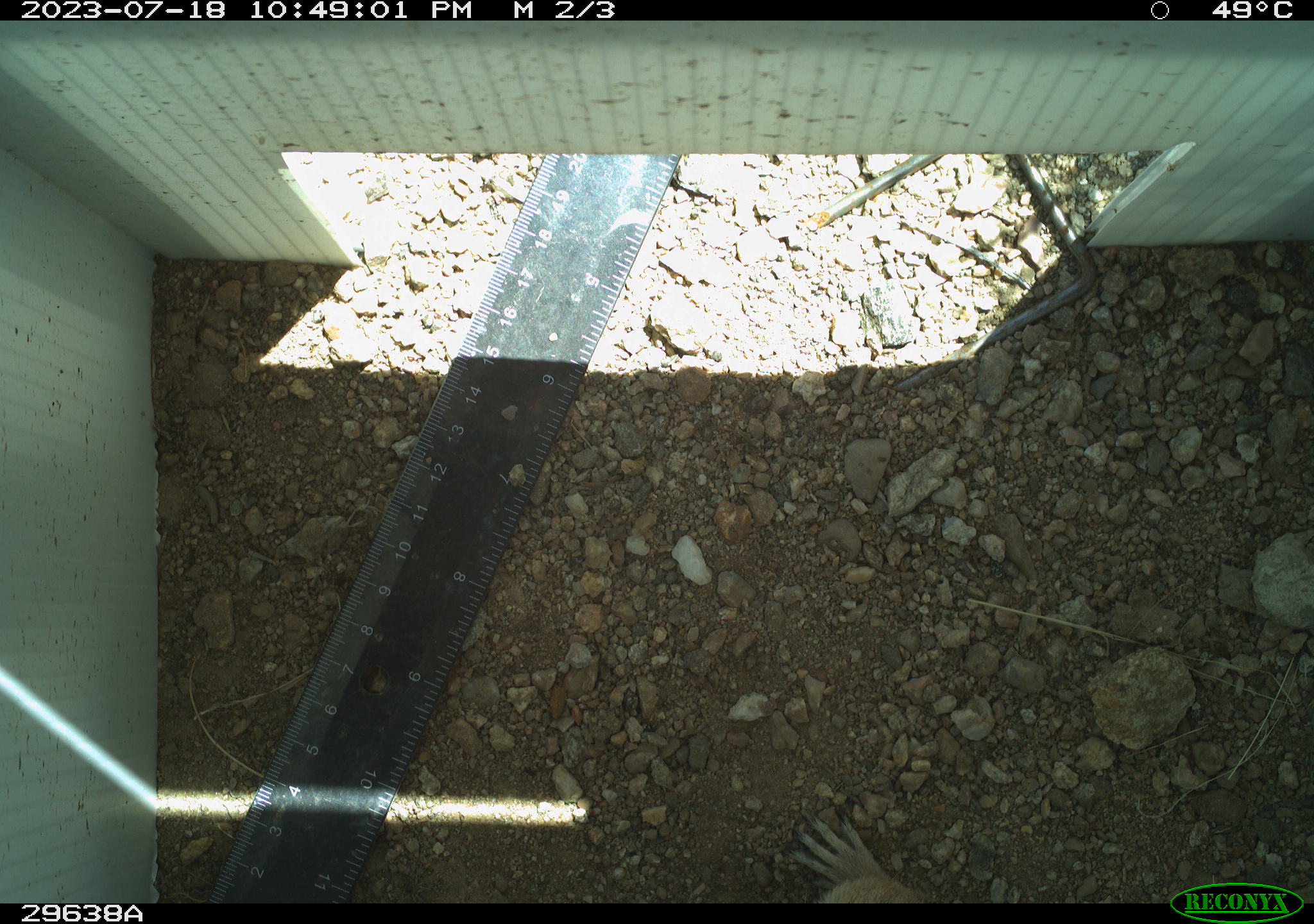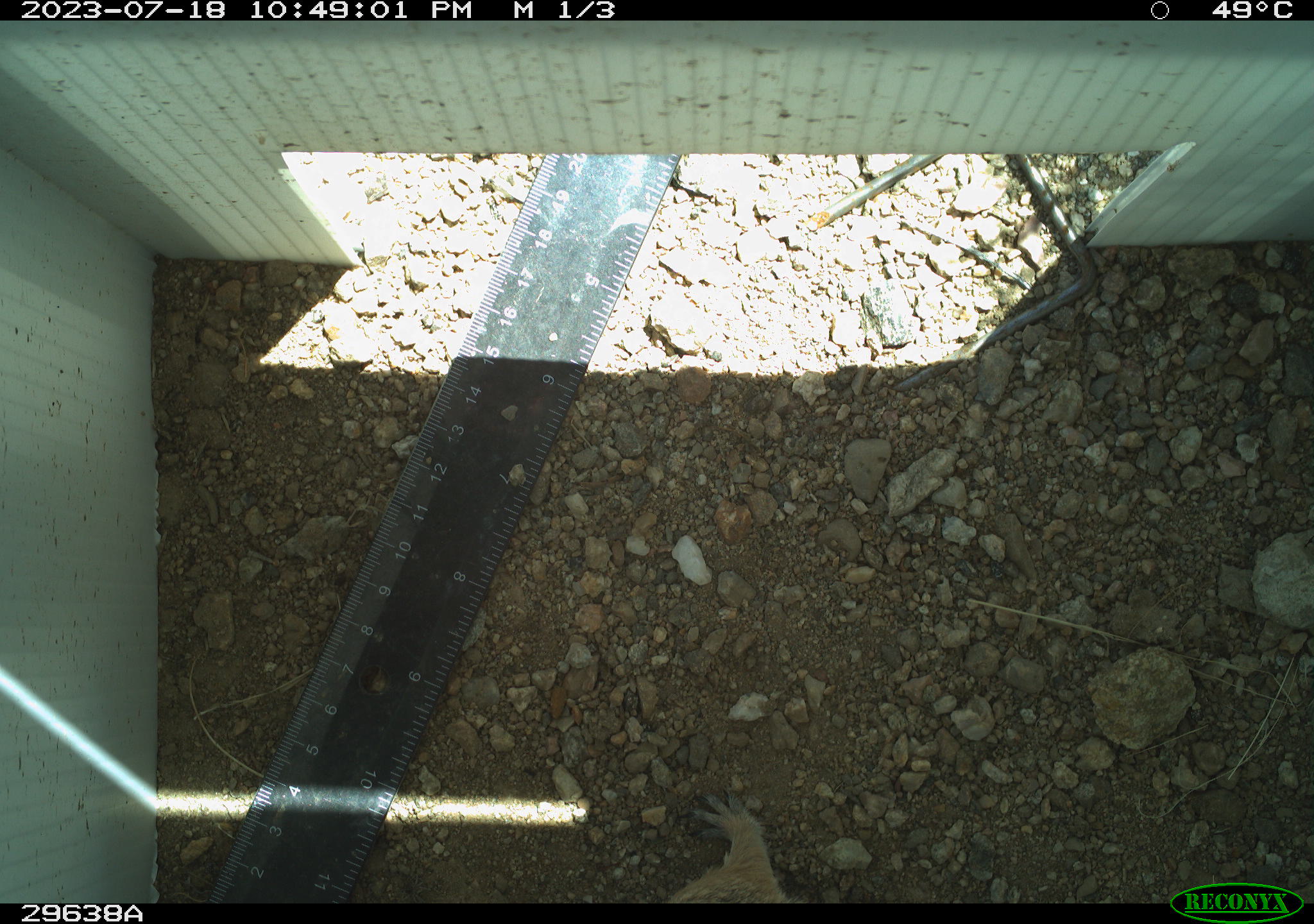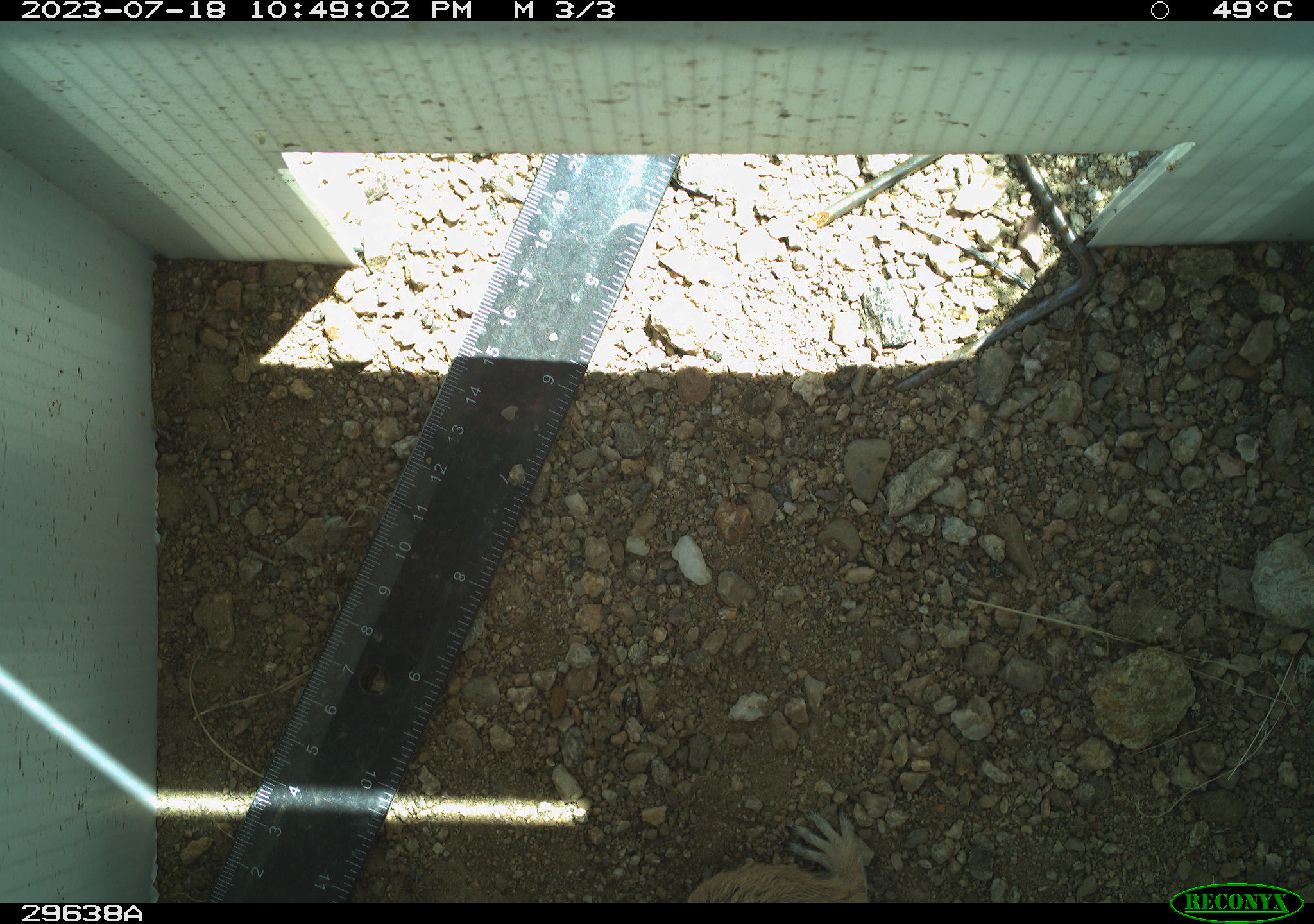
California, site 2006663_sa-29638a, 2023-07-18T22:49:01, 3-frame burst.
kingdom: Animalia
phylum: Chordata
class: Mammalia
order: Rodentia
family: Sciuridae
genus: Ammospermophilus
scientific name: Ammospermophilus leucurus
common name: white-tailed antelope squirrel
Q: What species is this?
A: White-tailed antelope squirrel (Ammospermophilus leucurus).